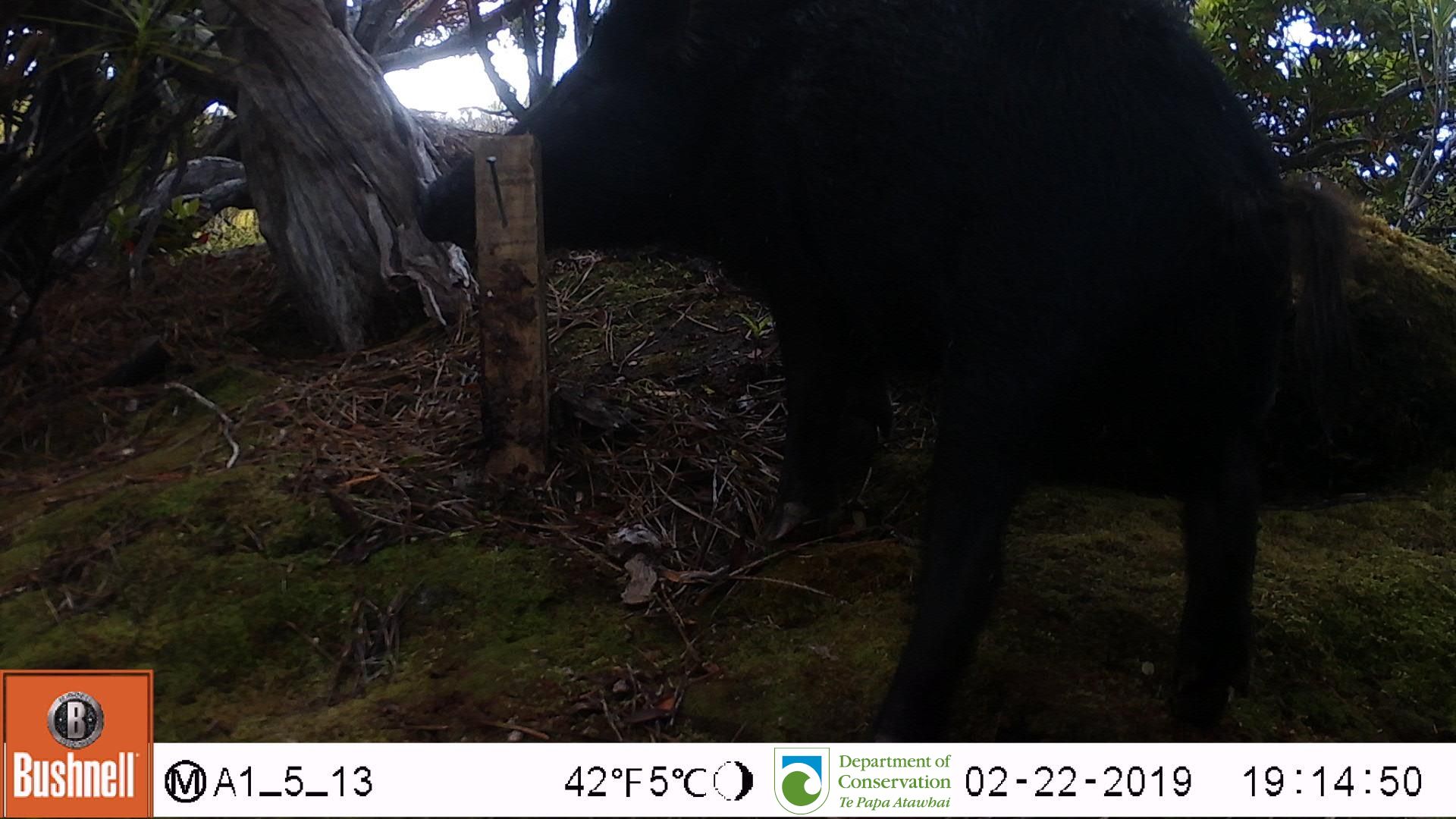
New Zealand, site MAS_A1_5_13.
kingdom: Animalia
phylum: Chordata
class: Mammalia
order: Artiodactyla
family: Suidae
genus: Sus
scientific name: Sus scrofa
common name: pig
Pig (Sus scrofa).